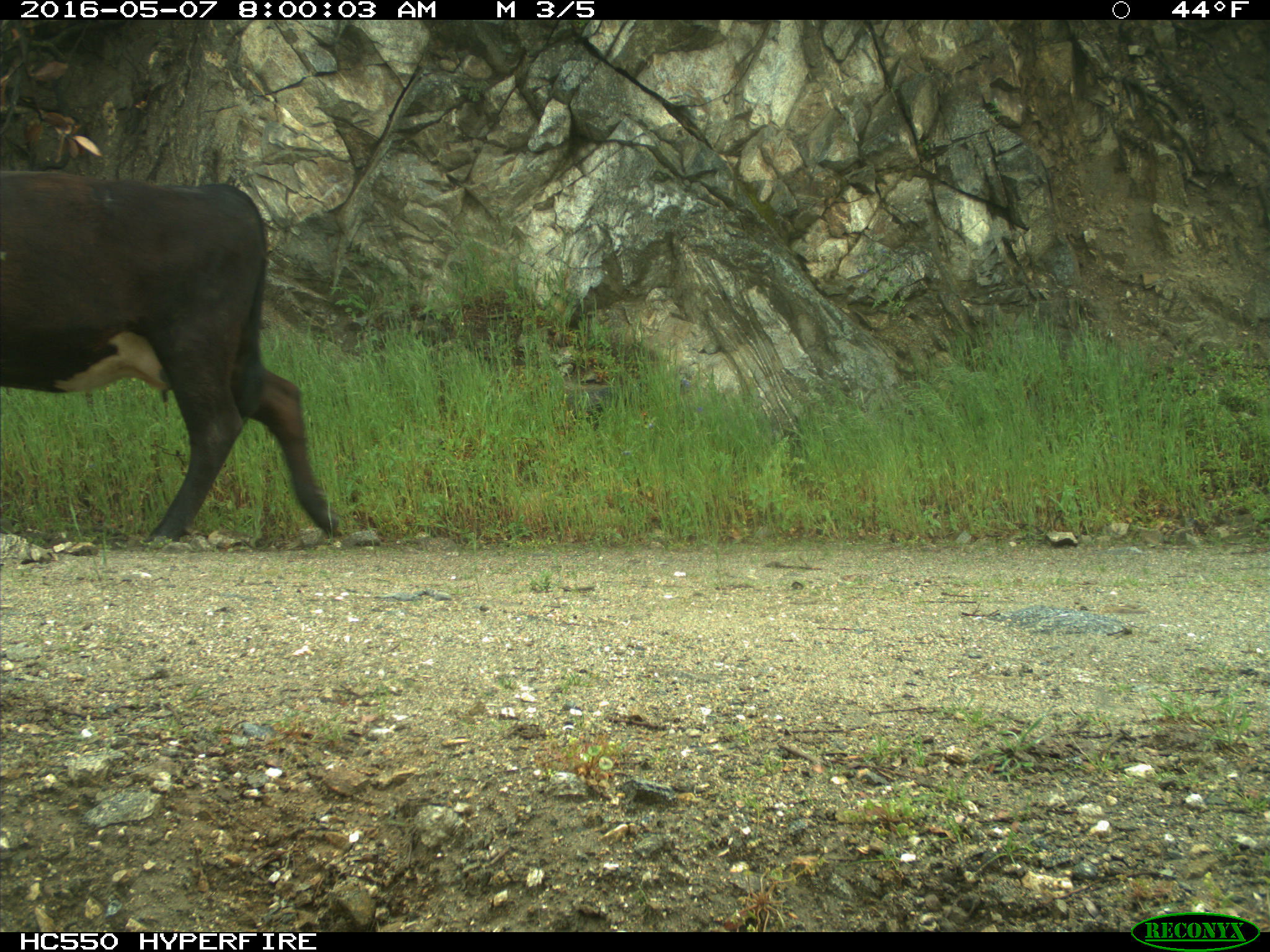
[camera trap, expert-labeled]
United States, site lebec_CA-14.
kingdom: Animalia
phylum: Chordata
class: Mammalia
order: Artiodactyla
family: Bovidae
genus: Bos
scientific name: Bos taurus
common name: domestic cow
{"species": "Bos taurus (domestic cow)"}